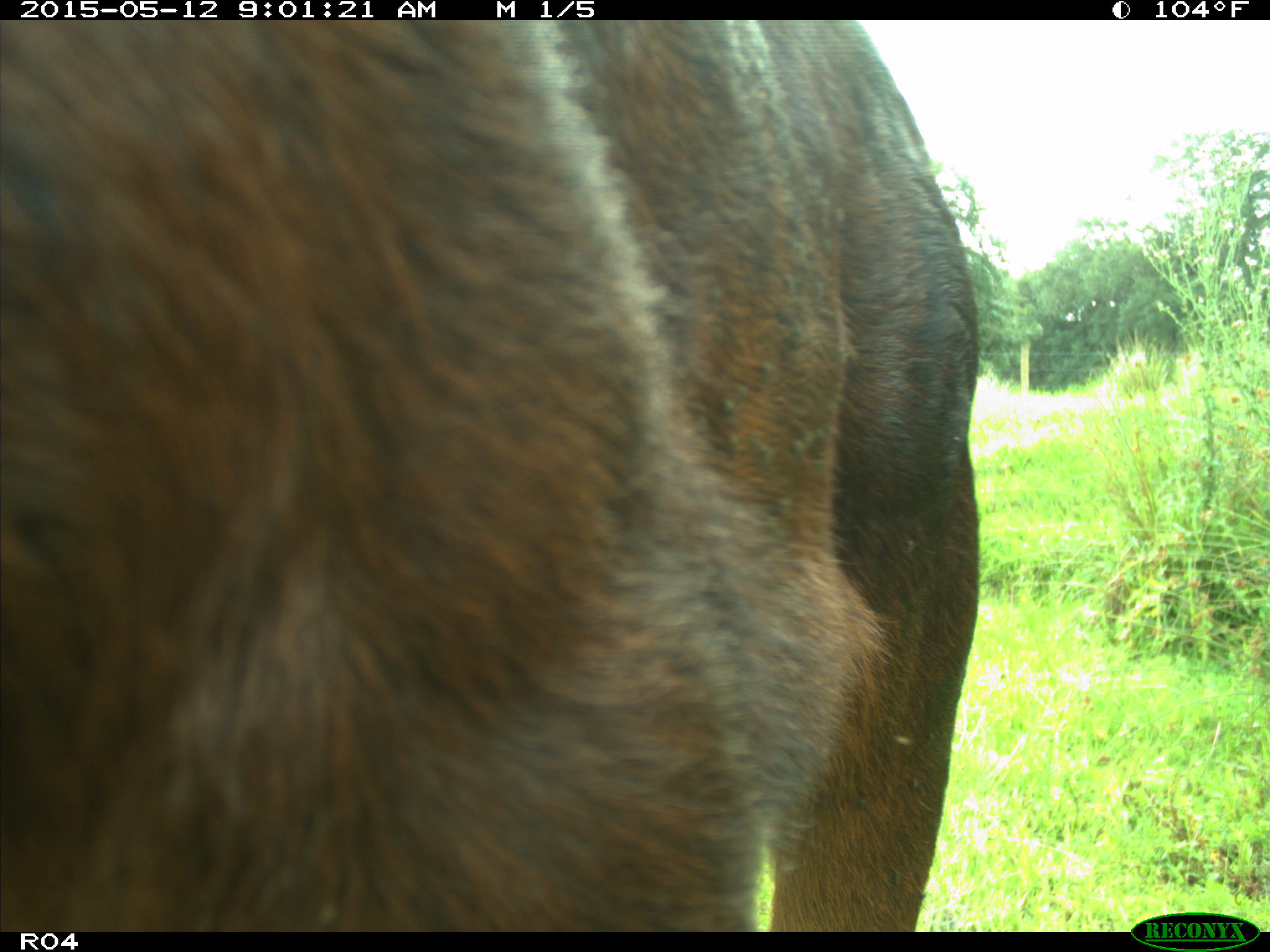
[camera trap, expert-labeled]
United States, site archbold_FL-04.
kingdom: Animalia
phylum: Chordata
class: Mammalia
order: Artiodactyla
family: Bovidae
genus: Bos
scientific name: Bos taurus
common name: domestic cow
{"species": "Bos taurus (domestic cow)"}